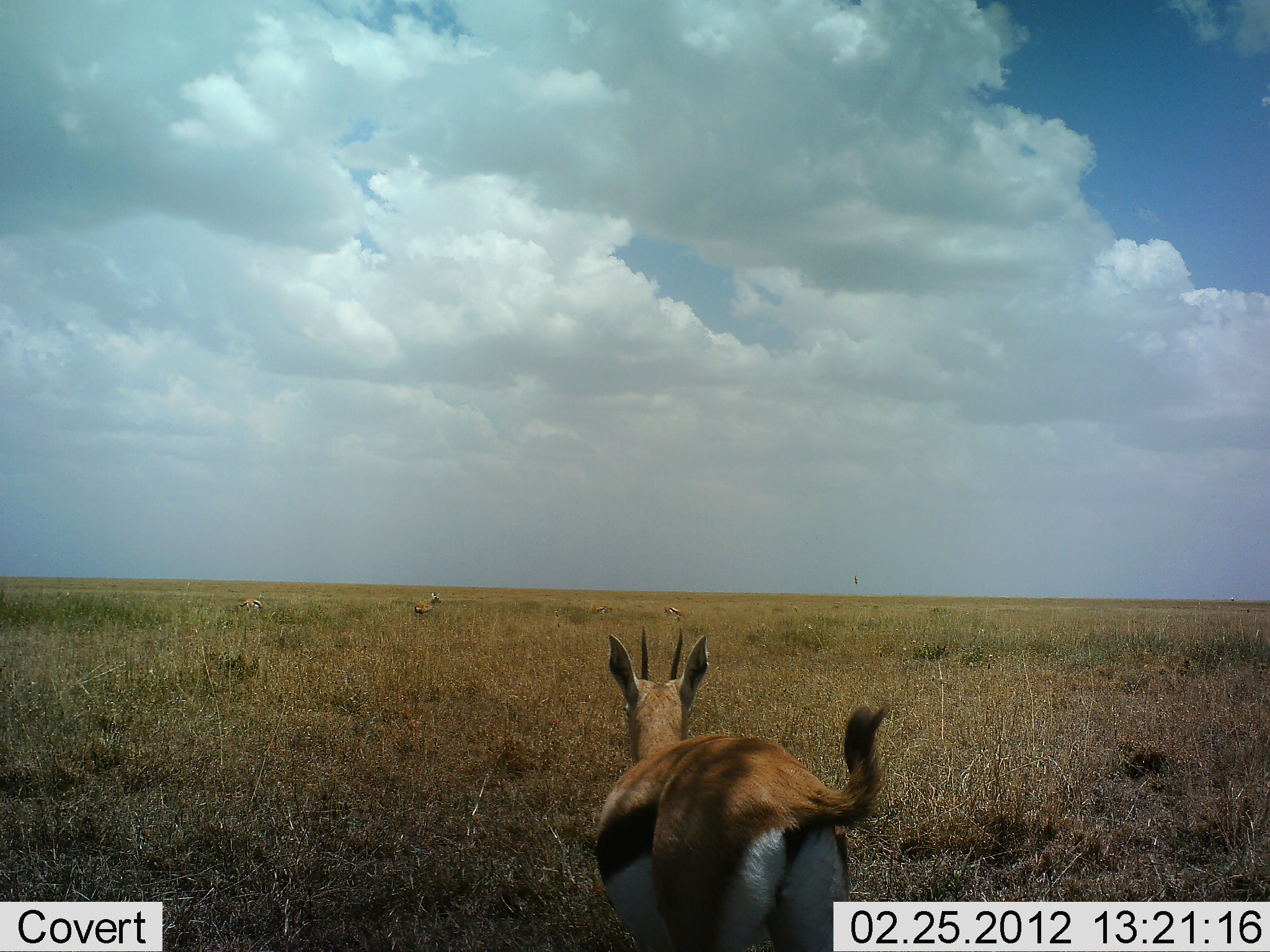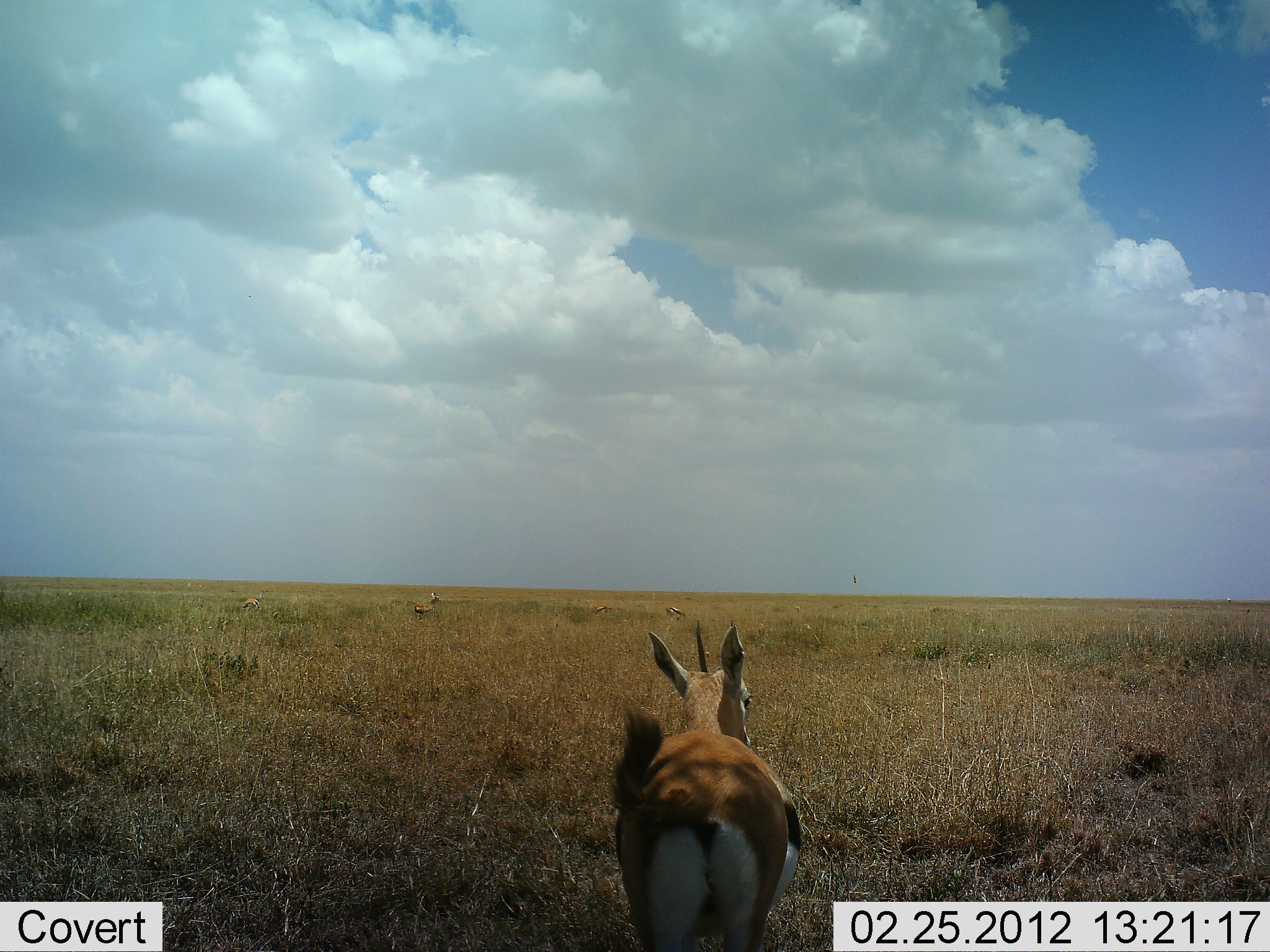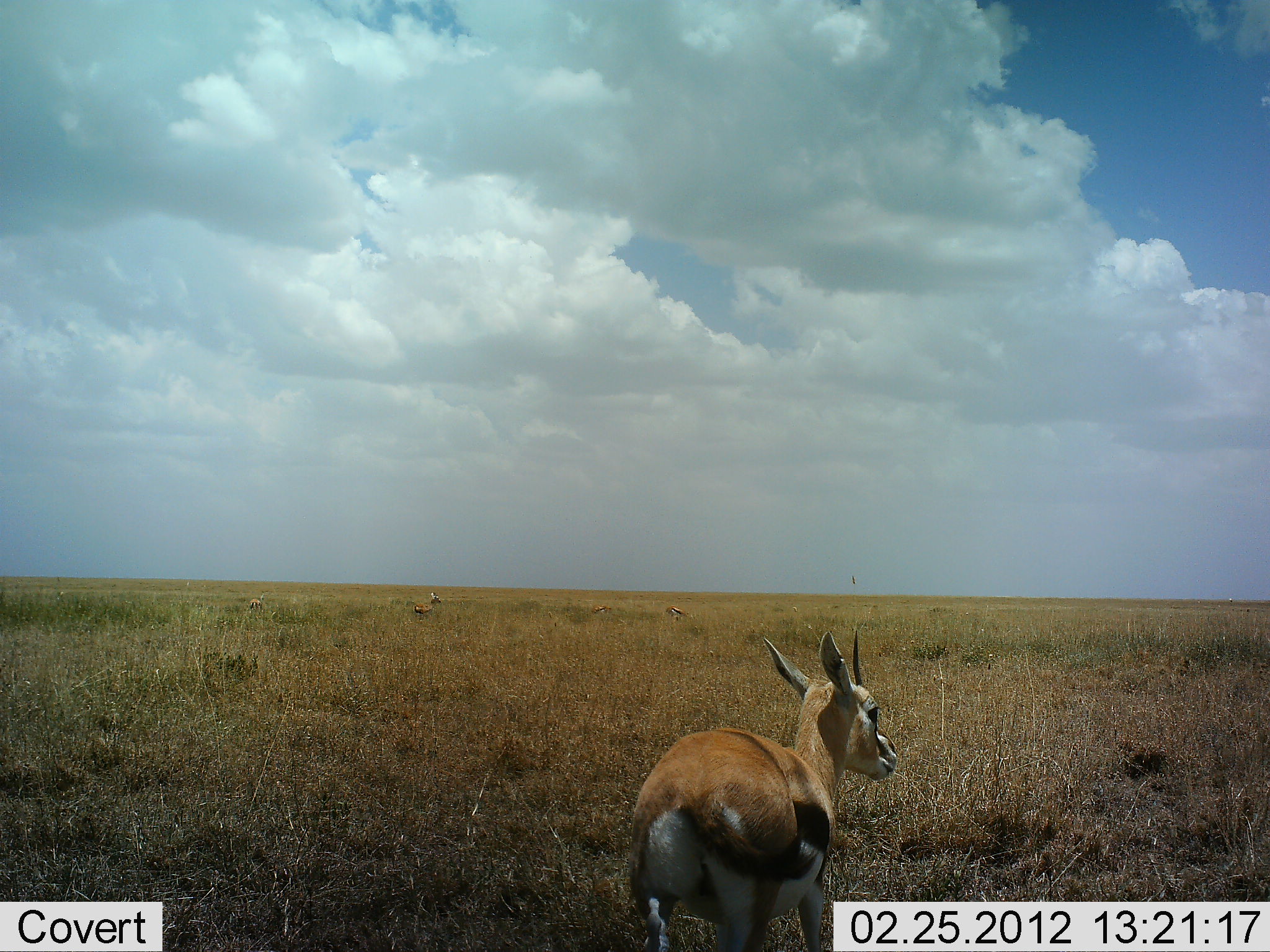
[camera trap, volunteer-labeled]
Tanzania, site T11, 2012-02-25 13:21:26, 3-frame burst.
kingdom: Animalia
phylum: Chordata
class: Mammalia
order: Artiodactyla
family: Bovidae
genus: Eudorcas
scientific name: Eudorcas thomsonii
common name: thomson's gazelle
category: gazellethomsons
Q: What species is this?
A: Gazellethomsons (thomson's gazelle) (Eudorcas thomsonii).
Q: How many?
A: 3.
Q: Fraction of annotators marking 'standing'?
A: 67%.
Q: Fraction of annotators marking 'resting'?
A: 7%.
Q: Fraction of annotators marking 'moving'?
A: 30%.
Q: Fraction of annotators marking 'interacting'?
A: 0%.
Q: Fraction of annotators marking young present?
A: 0%.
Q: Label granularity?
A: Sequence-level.